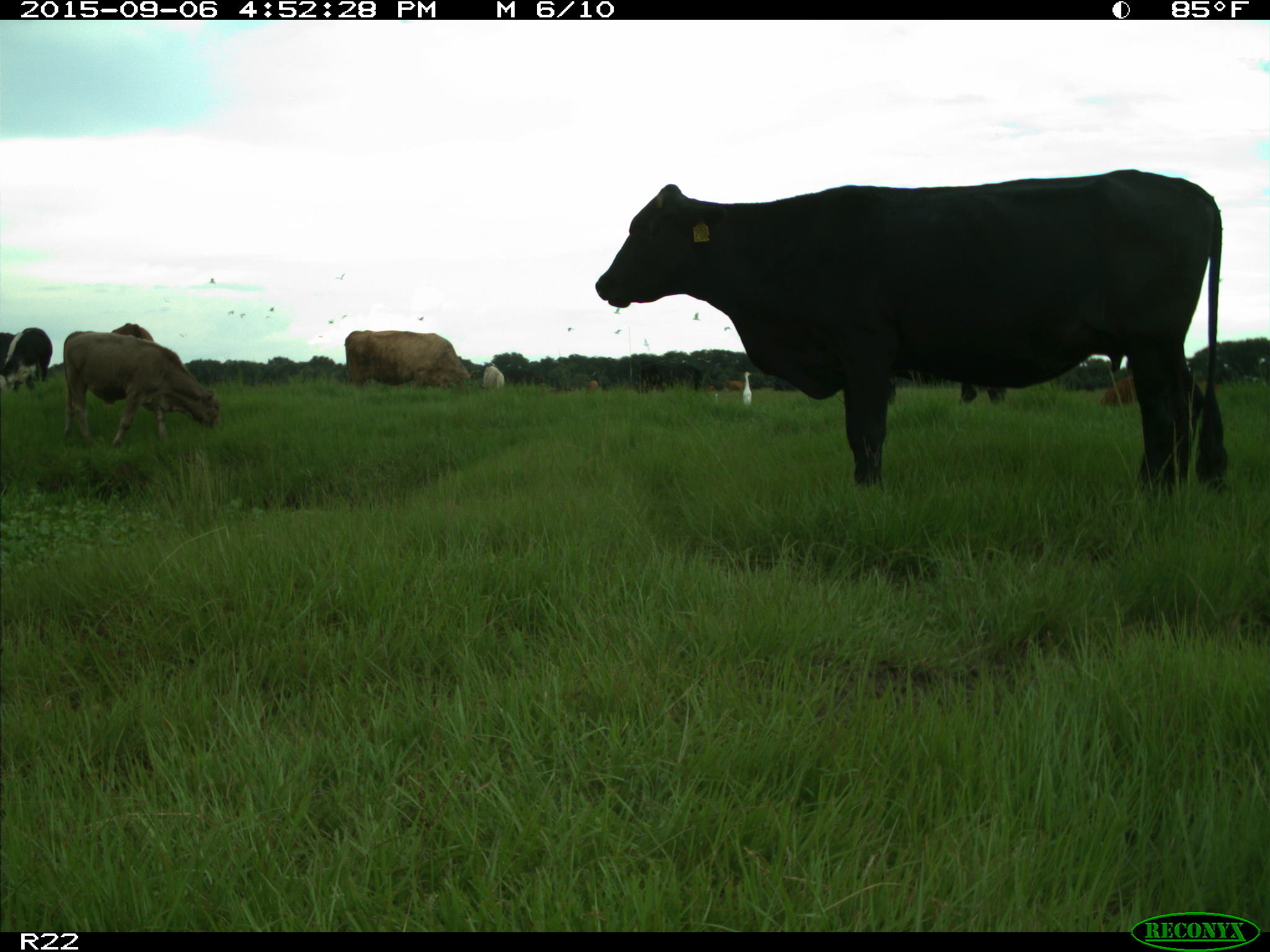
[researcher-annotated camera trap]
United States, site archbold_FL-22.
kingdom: Animalia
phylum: Chordata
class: Mammalia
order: Artiodactyla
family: Bovidae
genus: Bos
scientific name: Bos taurus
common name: domestic cow